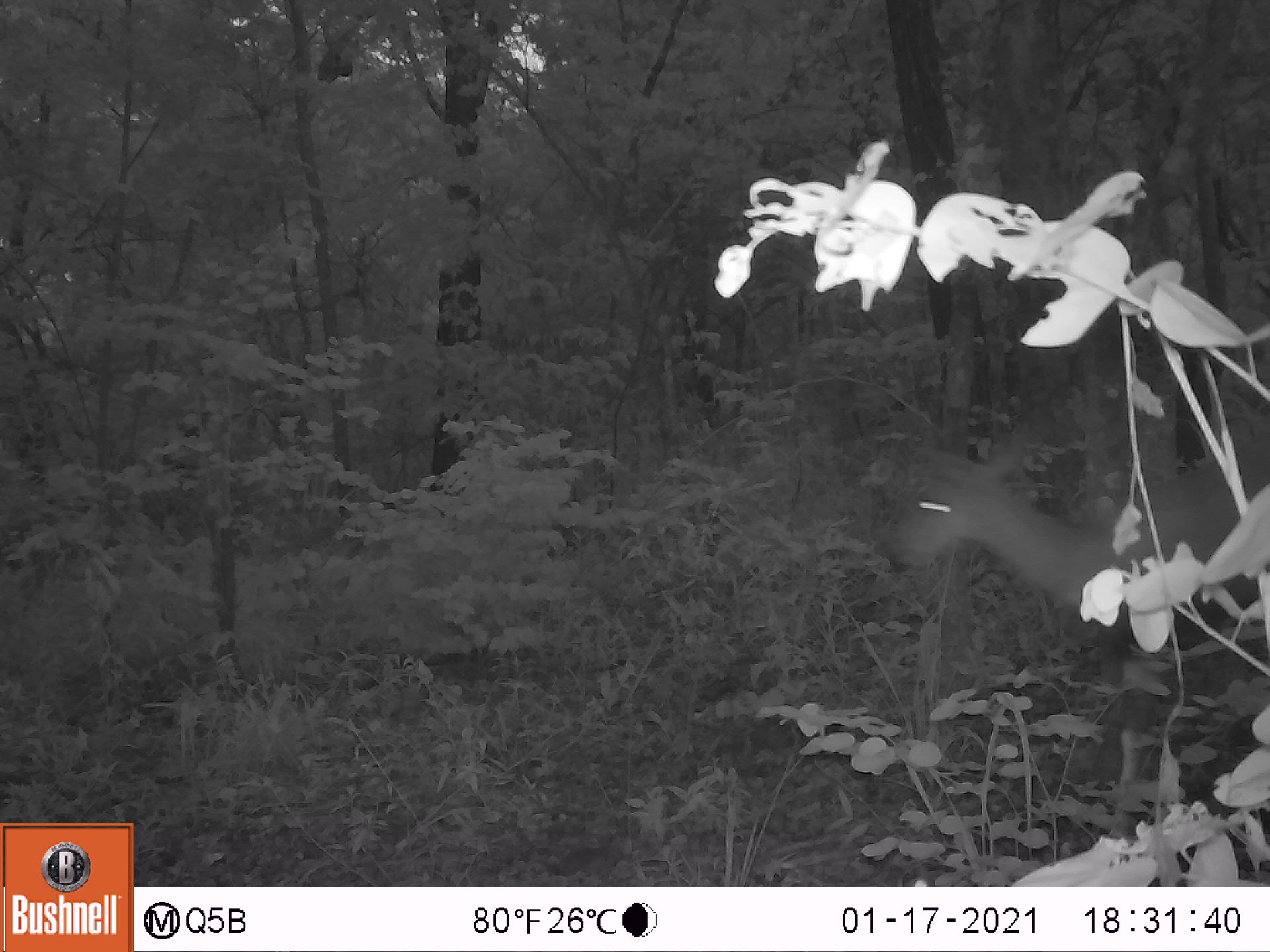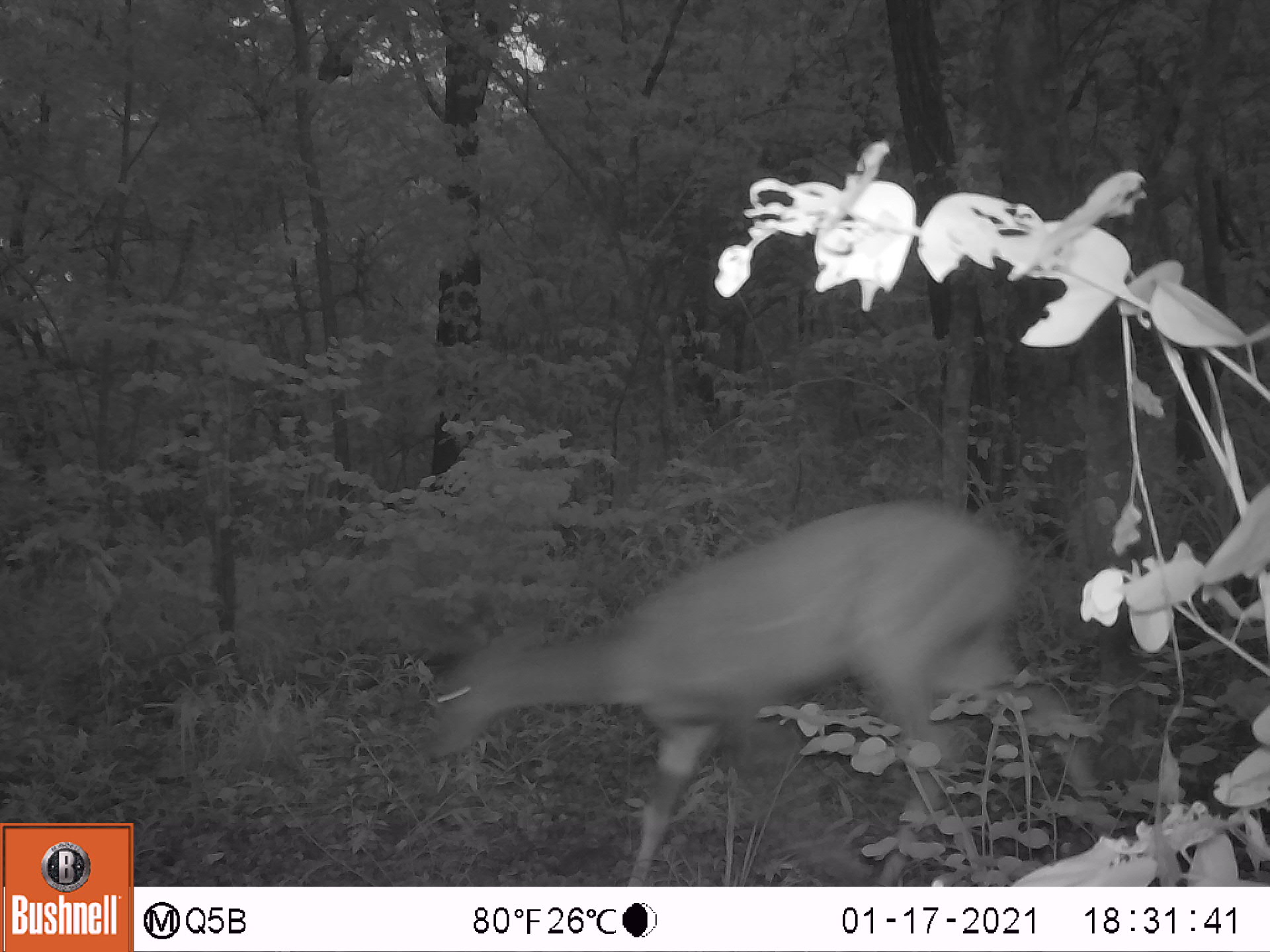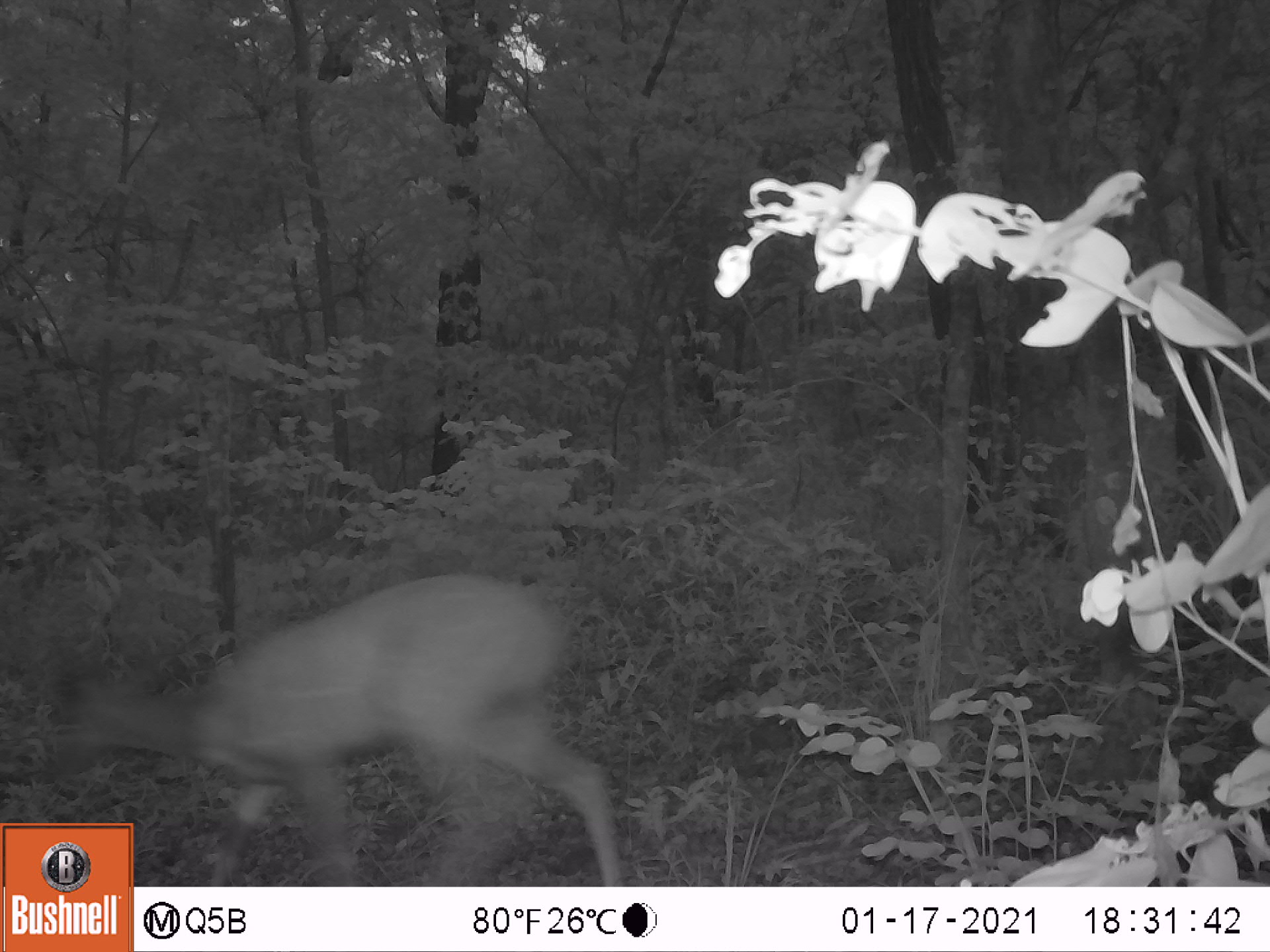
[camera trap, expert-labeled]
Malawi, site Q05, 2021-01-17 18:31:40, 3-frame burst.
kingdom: Animalia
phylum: Chordata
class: Mammalia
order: Artiodactyla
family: Bovidae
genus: Tragelaphus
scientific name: Tragelaphus sylvaticus sylvaticus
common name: cape bushbuck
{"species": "cape bushbuck (Tragelaphus sylvaticus sylvaticus)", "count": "1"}